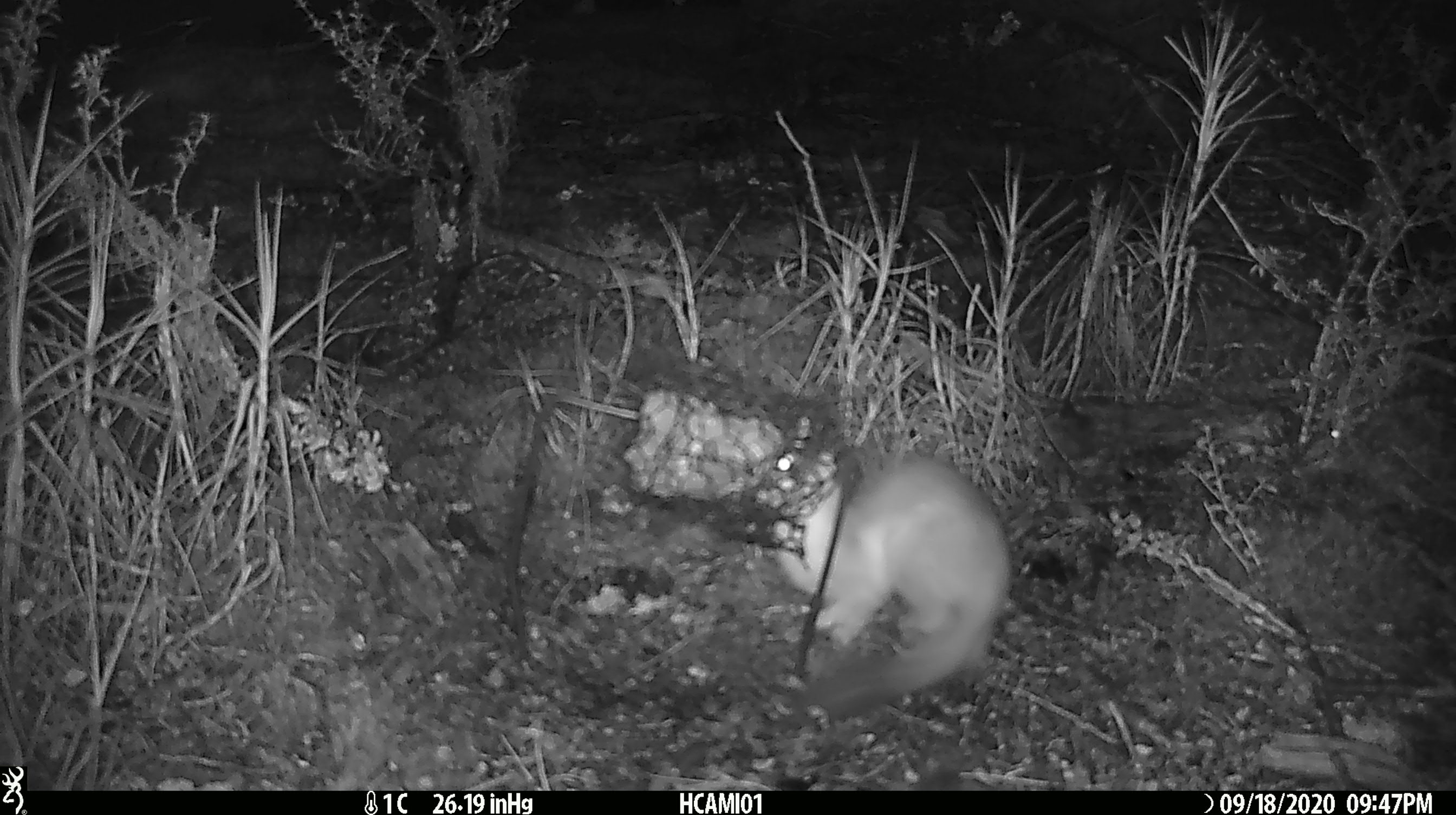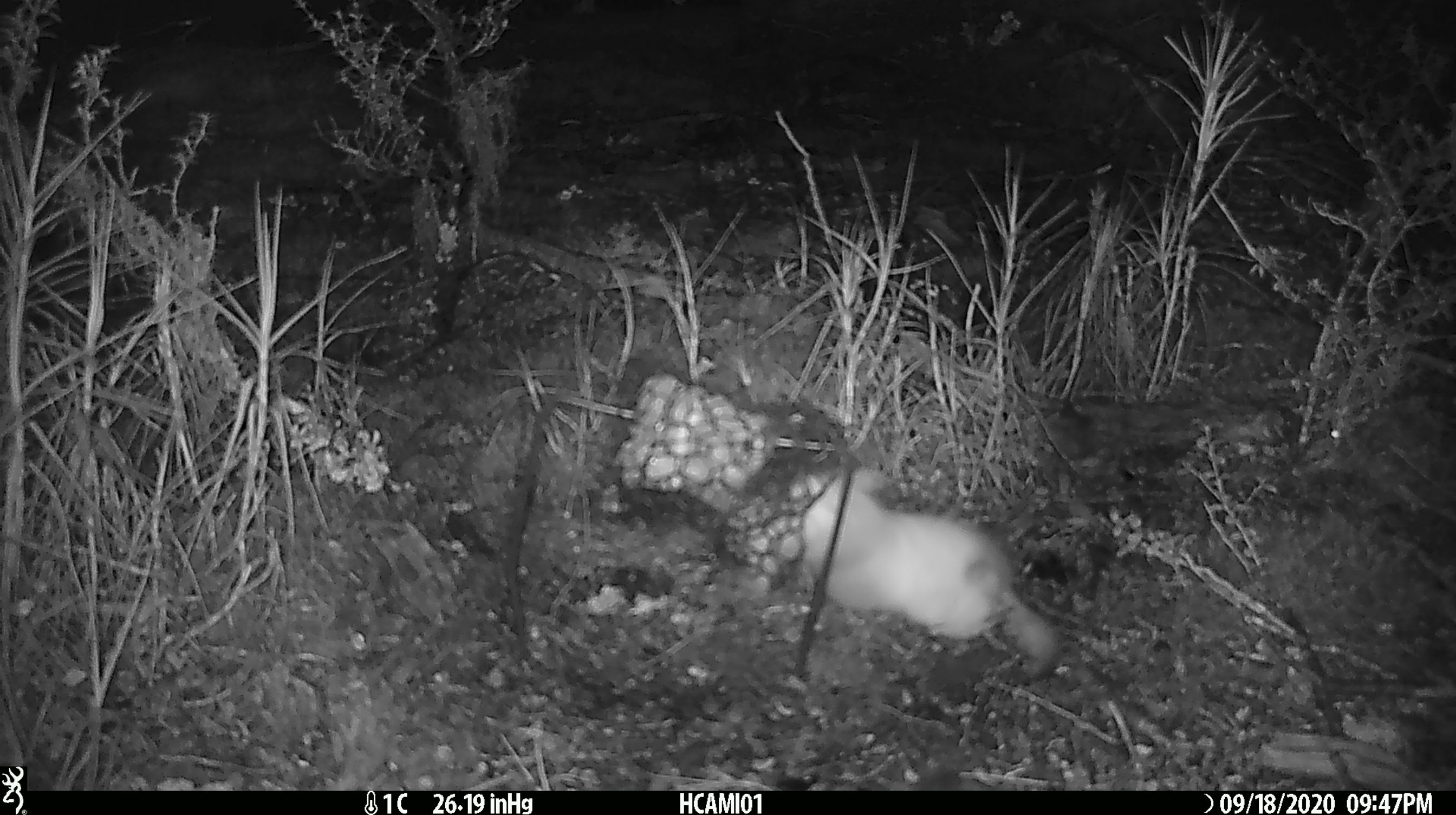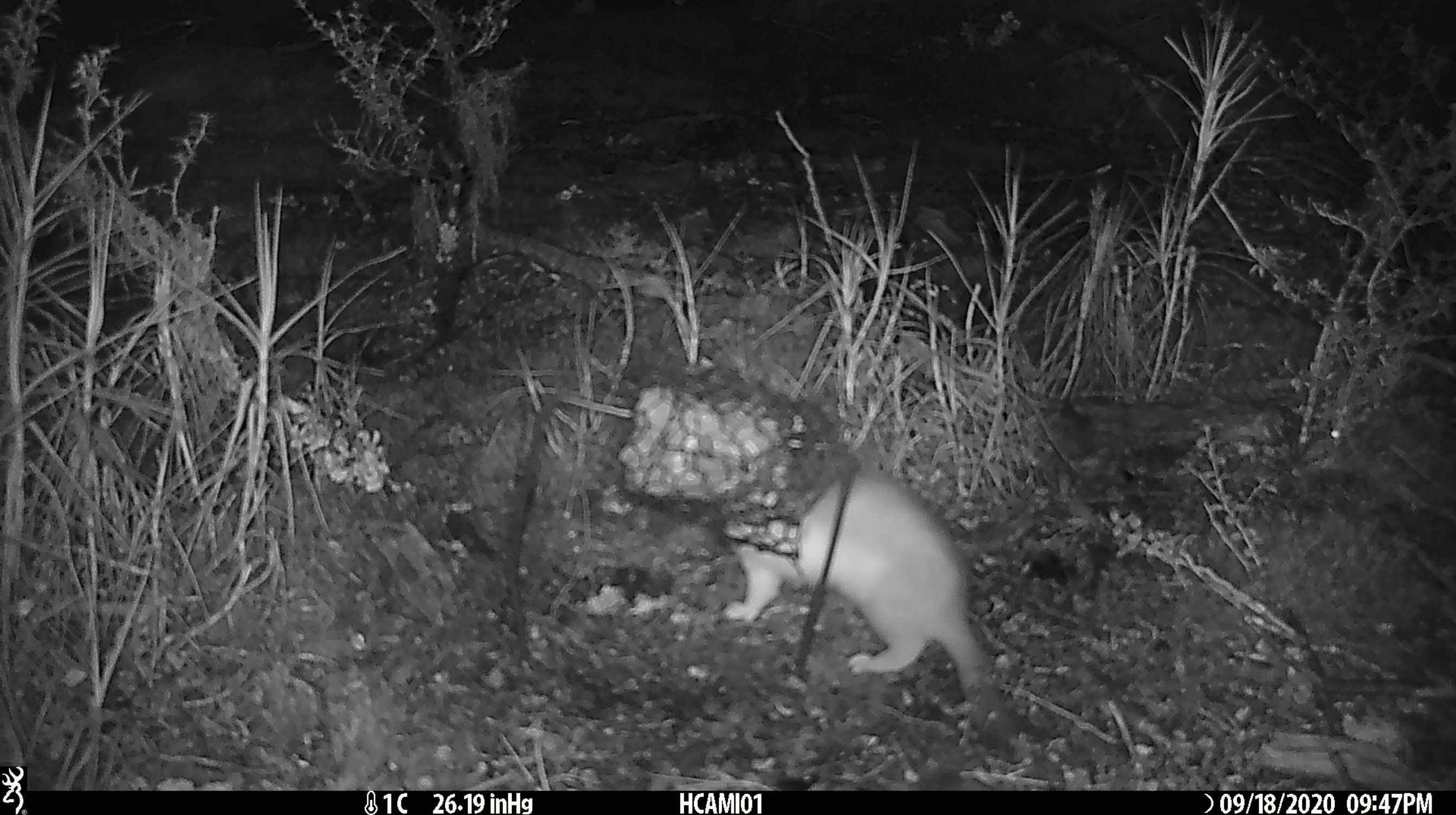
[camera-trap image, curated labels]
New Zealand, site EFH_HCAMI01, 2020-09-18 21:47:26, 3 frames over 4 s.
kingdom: Animalia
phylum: Chordata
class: Mammalia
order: Carnivora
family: Mustelidae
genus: Mustela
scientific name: Mustela erminea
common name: stoat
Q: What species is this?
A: Stoat (Mustela erminea).